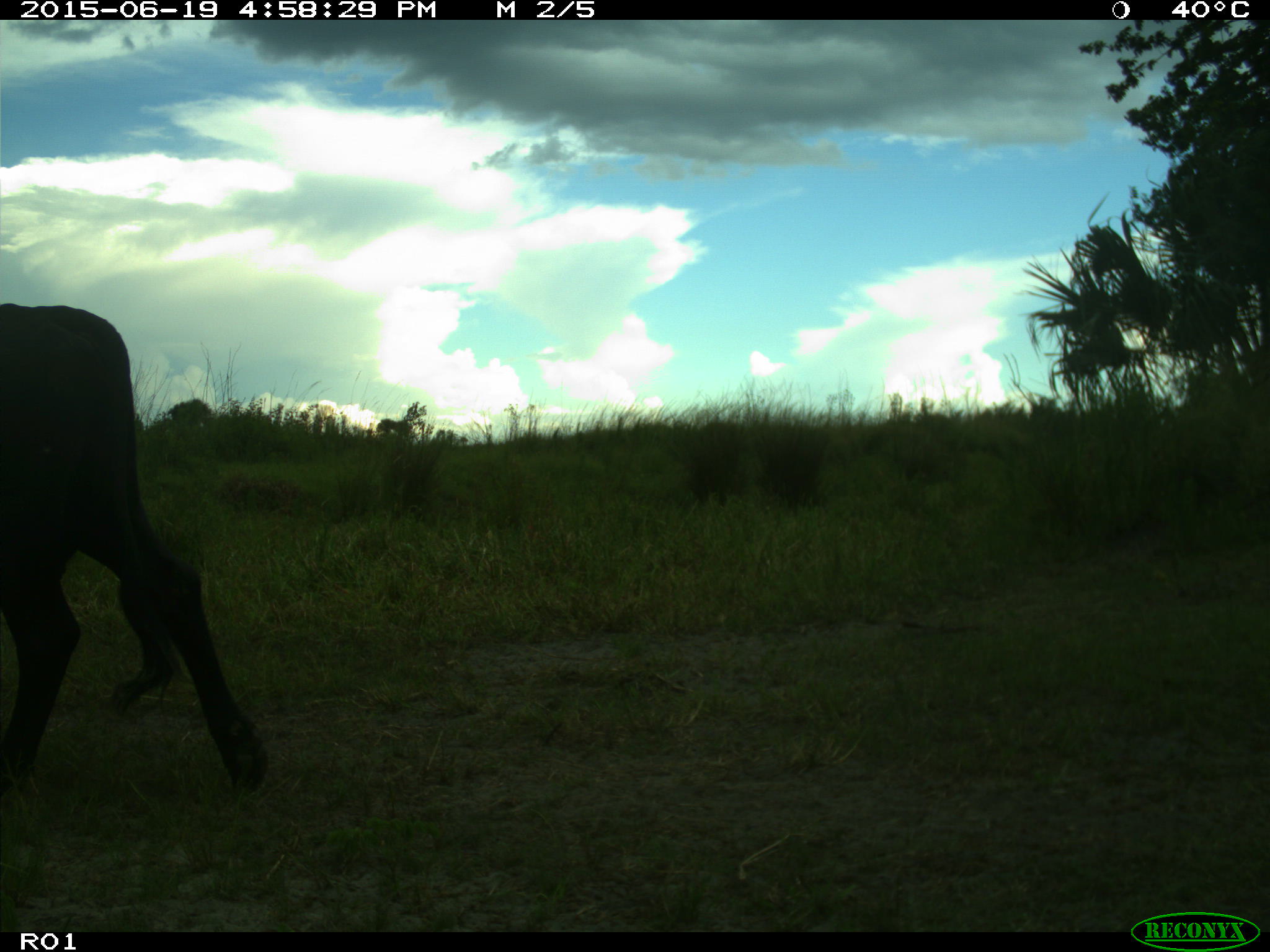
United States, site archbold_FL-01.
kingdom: Animalia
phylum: Chordata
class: Mammalia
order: Artiodactyla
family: Bovidae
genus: Bos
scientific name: Bos taurus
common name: domestic cow